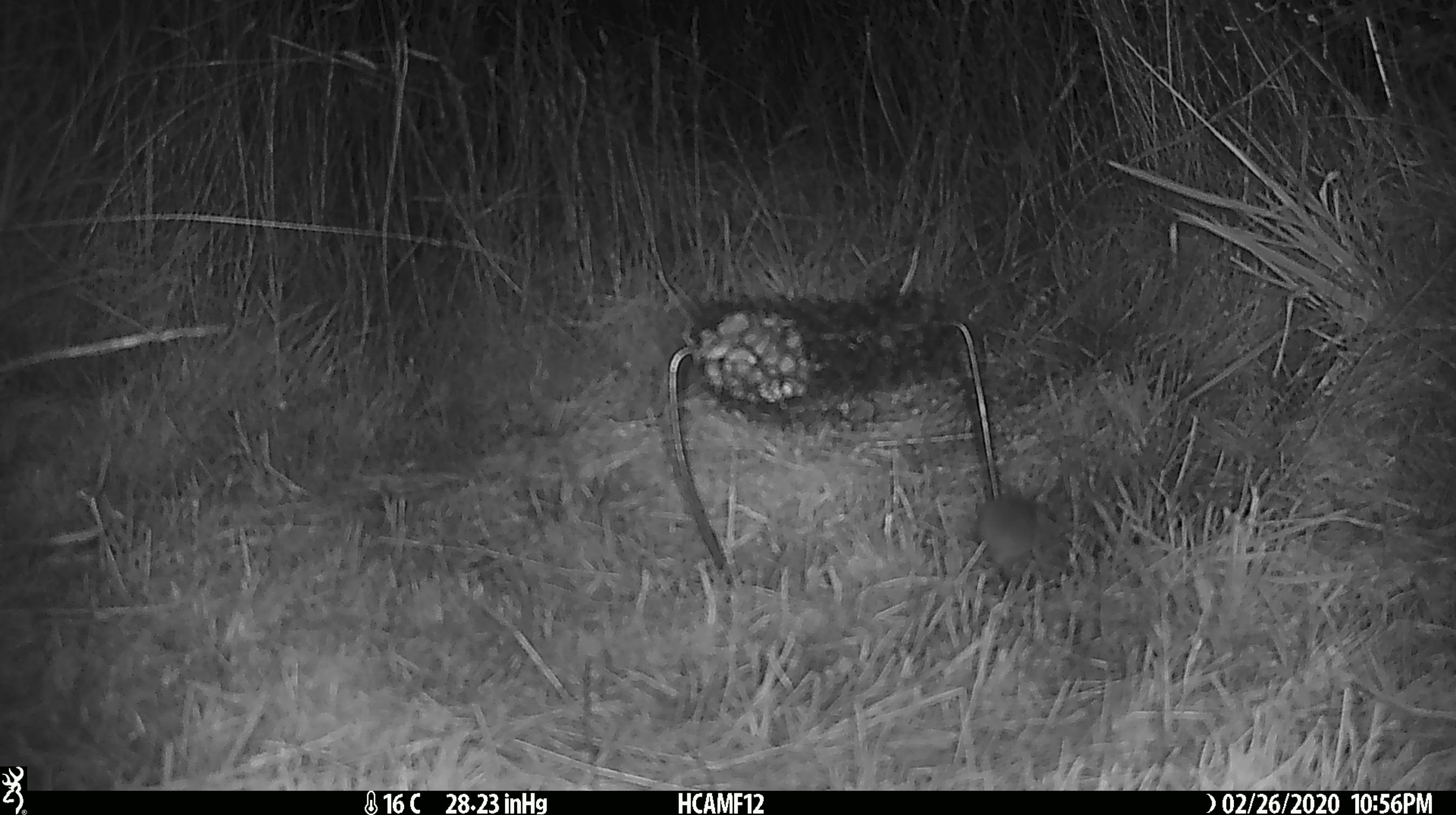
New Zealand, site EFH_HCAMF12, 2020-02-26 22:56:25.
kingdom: Animalia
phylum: Chordata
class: Mammalia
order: Rodentia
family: Muridae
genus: Mus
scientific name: Mus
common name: mouse